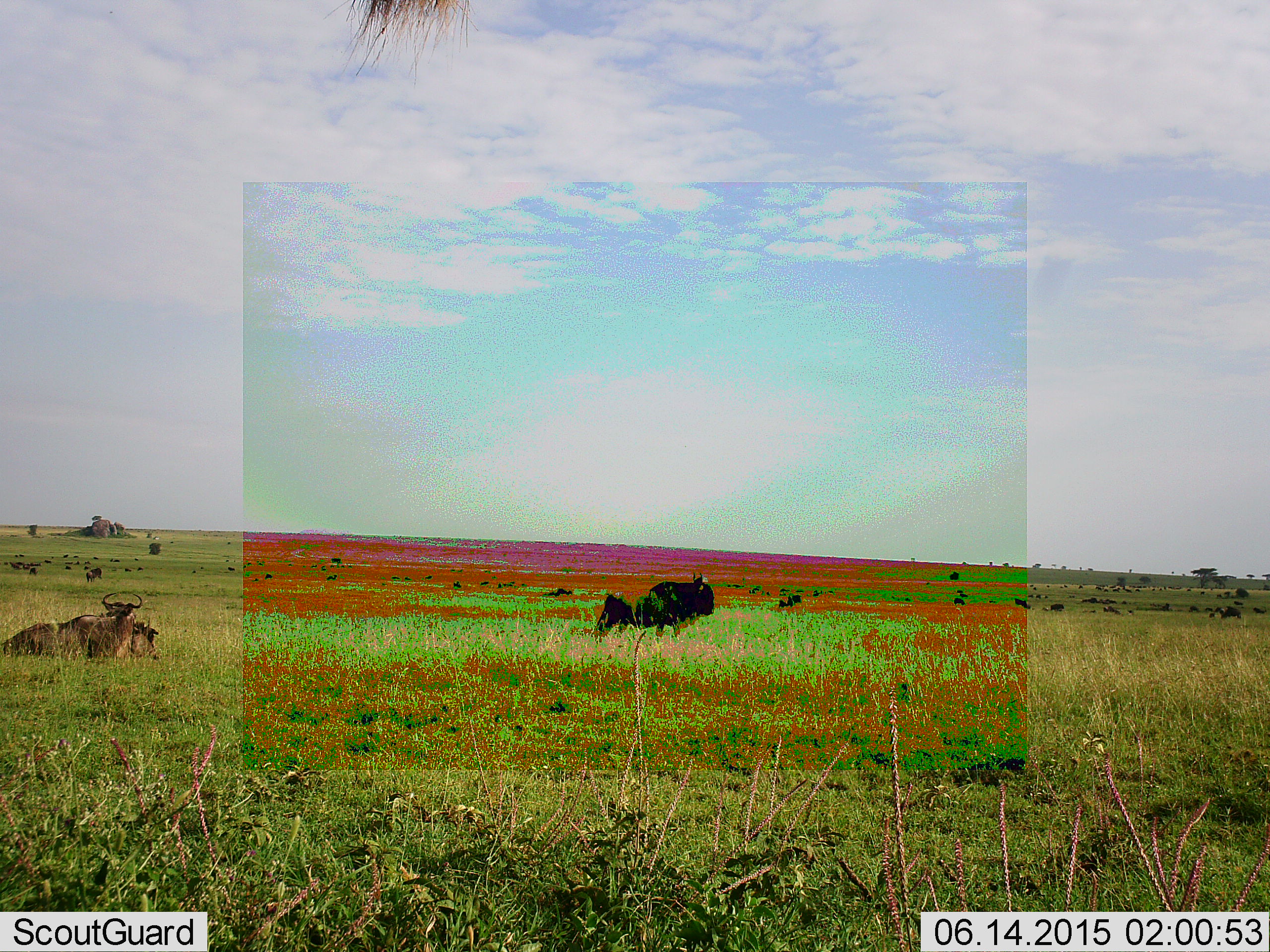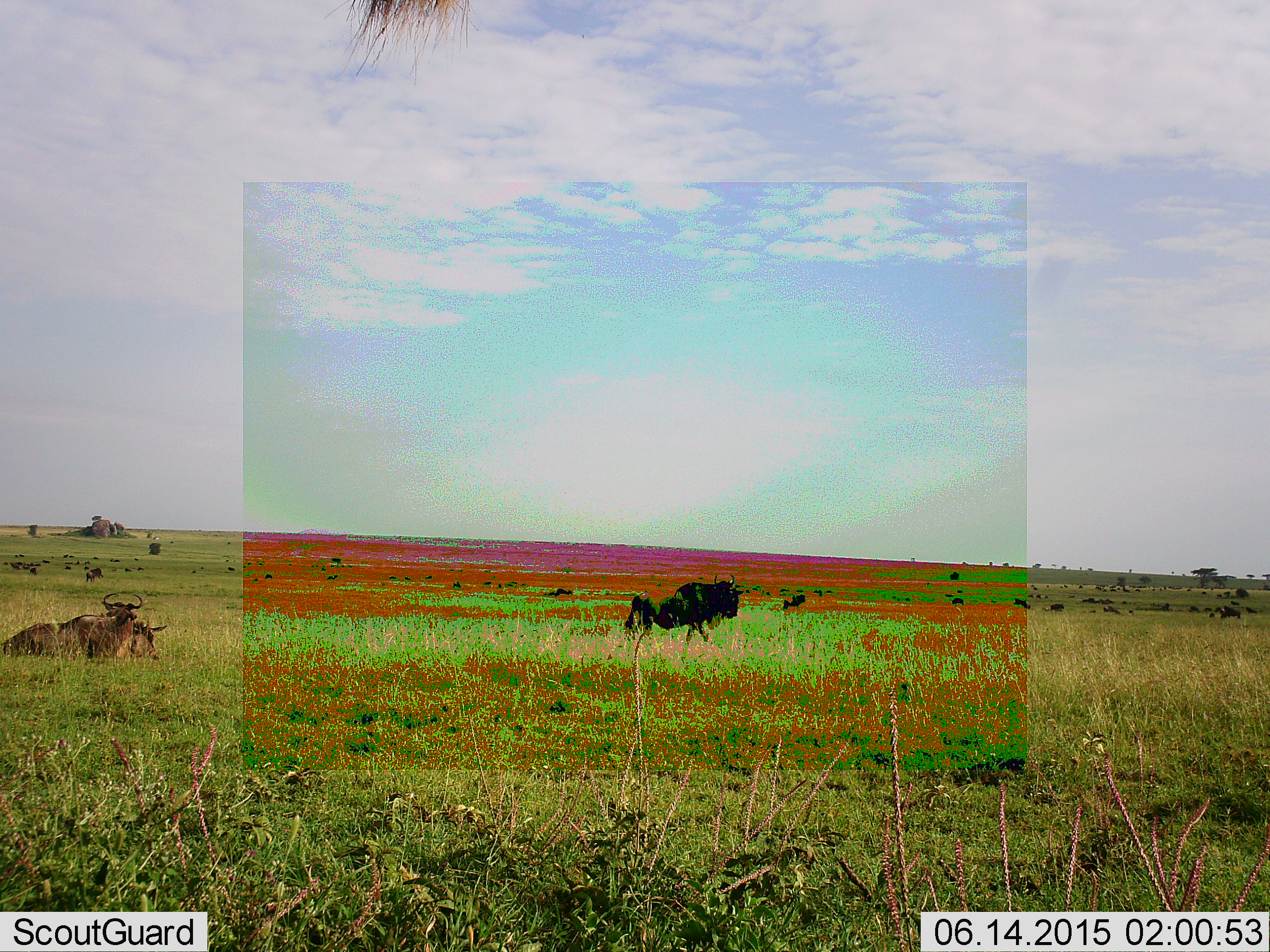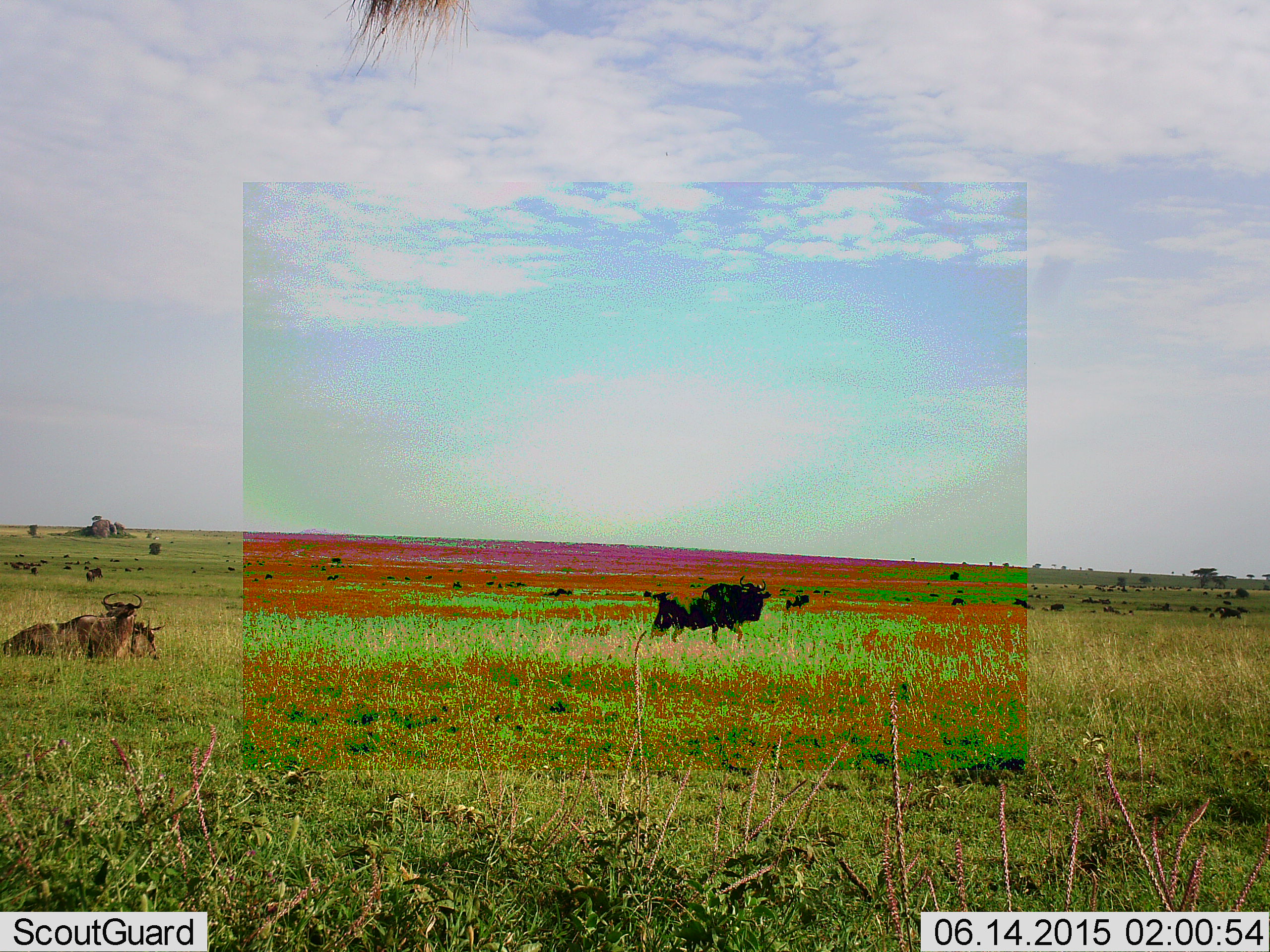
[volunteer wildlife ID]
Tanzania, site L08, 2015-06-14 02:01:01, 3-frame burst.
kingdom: Animalia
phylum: Chordata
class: Mammalia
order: Artiodactyla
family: Bovidae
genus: Connochaetes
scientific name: Connochaetes taurinus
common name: blue wildebeest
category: wildebeest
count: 11-50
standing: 30%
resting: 90%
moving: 60%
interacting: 10%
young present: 0%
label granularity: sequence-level